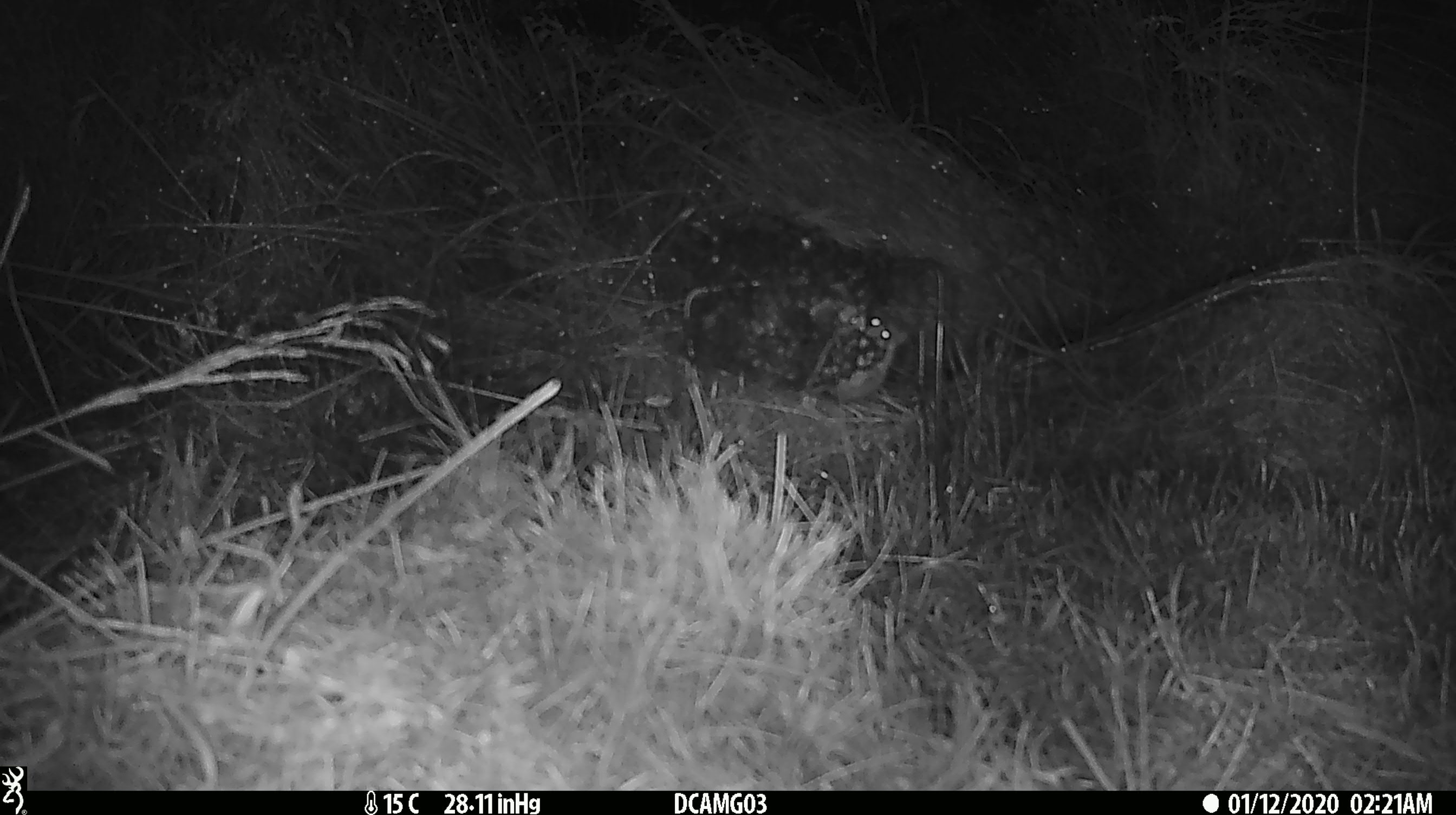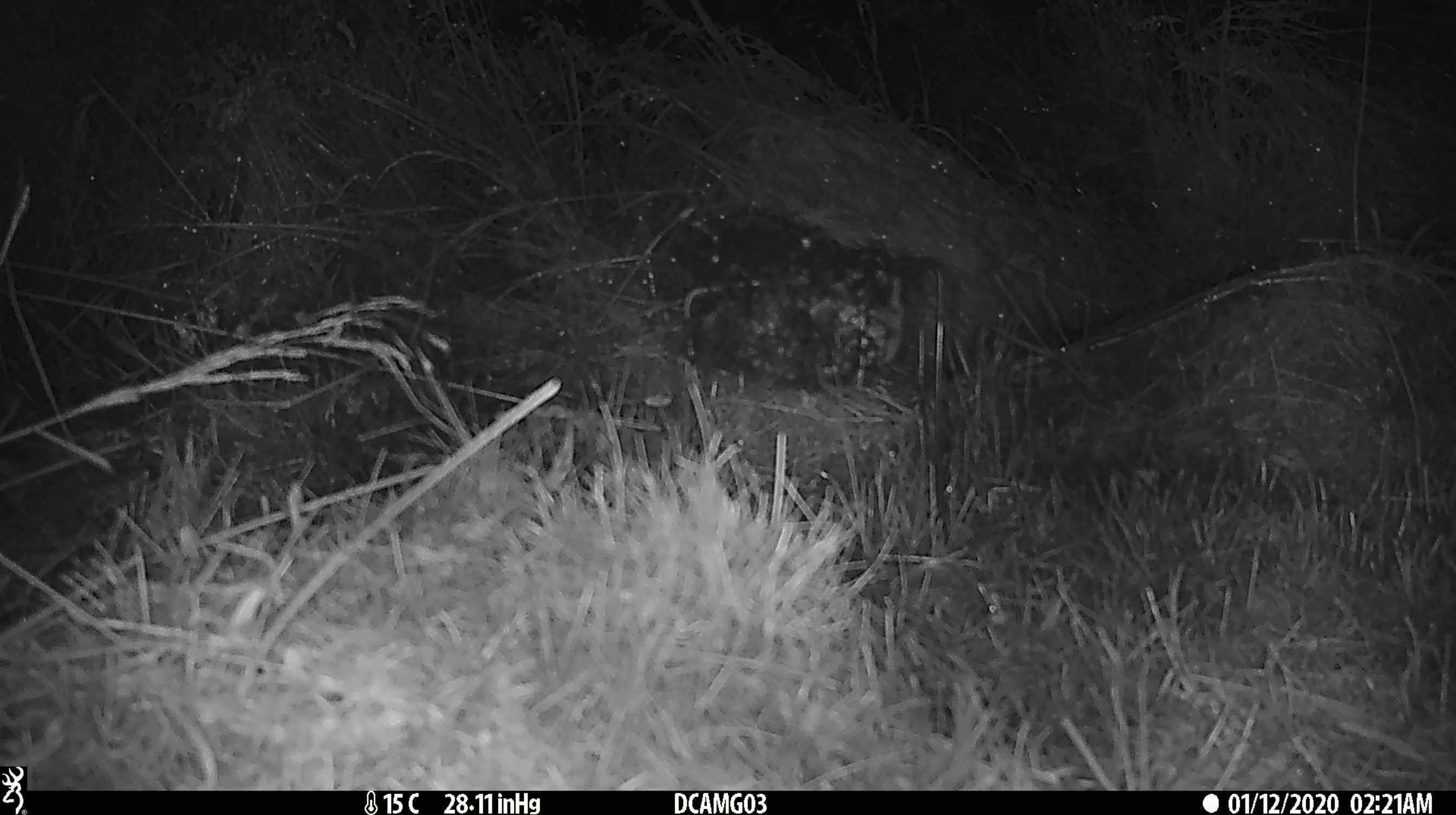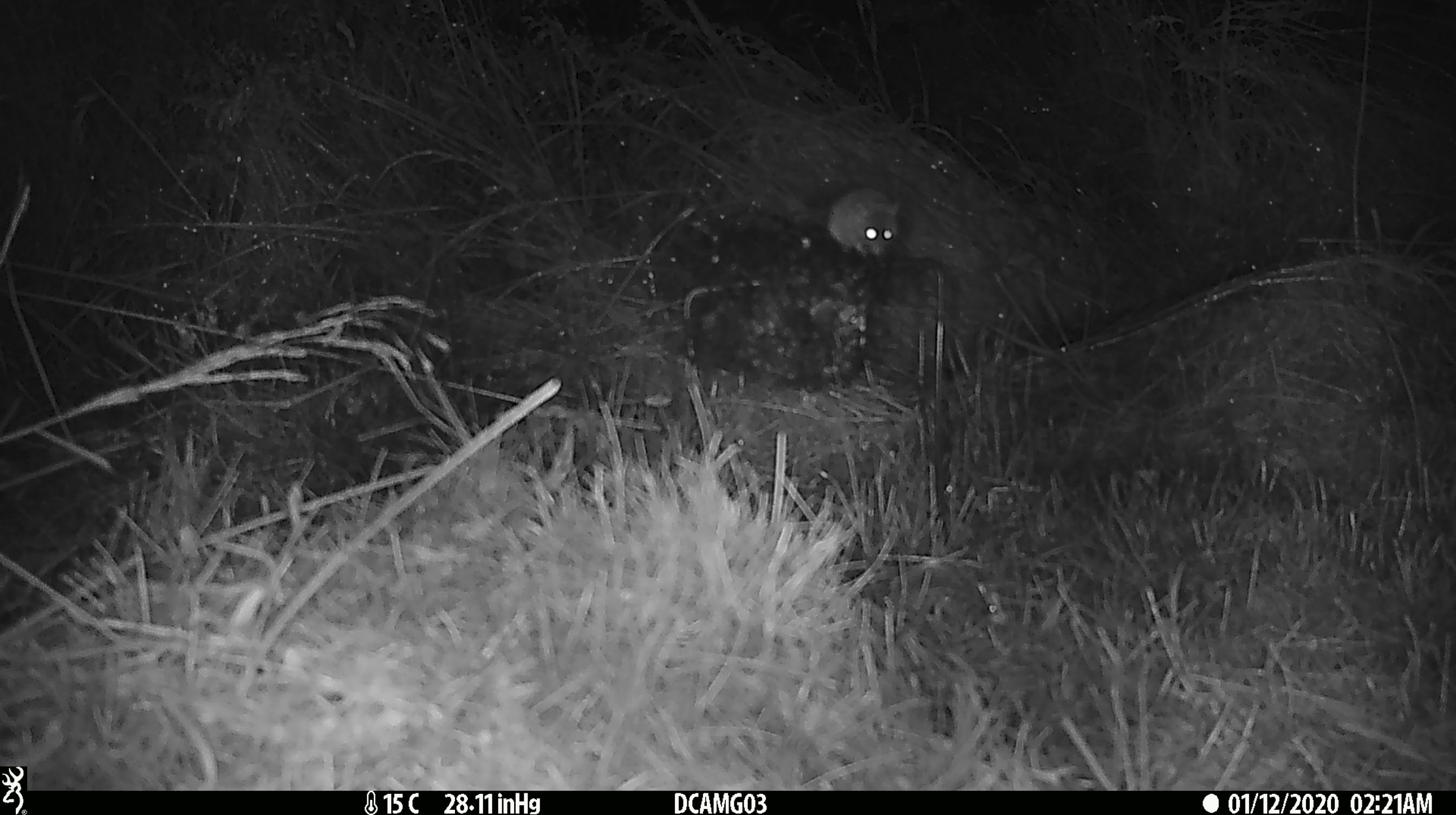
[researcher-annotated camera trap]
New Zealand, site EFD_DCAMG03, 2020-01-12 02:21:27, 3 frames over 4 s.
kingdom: Animalia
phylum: Chordata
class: Mammalia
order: Rodentia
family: Muridae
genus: Mus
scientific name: Mus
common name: mouse